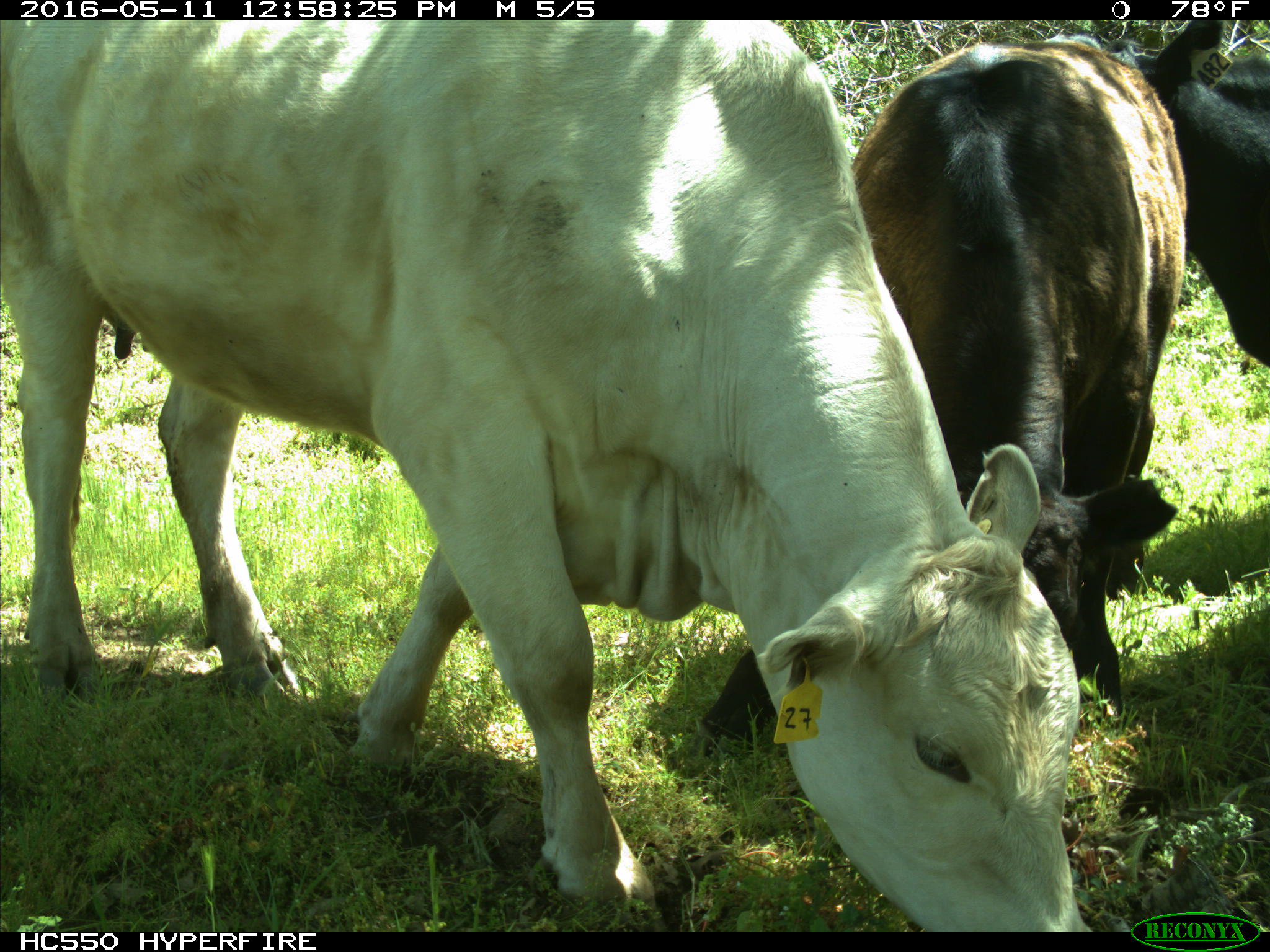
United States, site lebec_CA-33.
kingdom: Animalia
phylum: Chordata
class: Mammalia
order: Artiodactyla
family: Bovidae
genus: Bos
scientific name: Bos taurus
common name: domestic cow